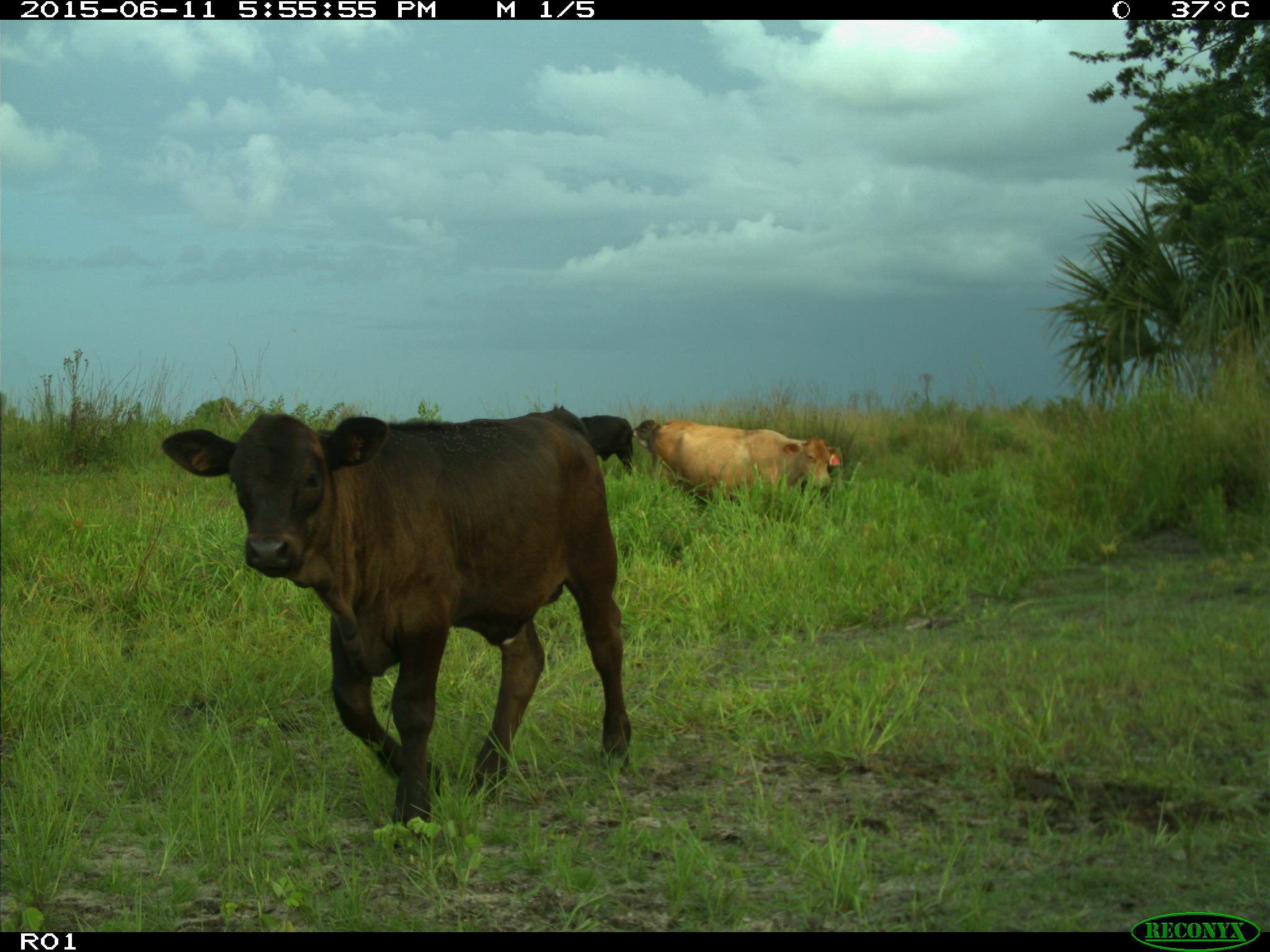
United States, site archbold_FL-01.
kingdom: Animalia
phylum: Chordata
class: Mammalia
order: Artiodactyla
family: Bovidae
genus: Bos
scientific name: Bos taurus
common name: domestic cow